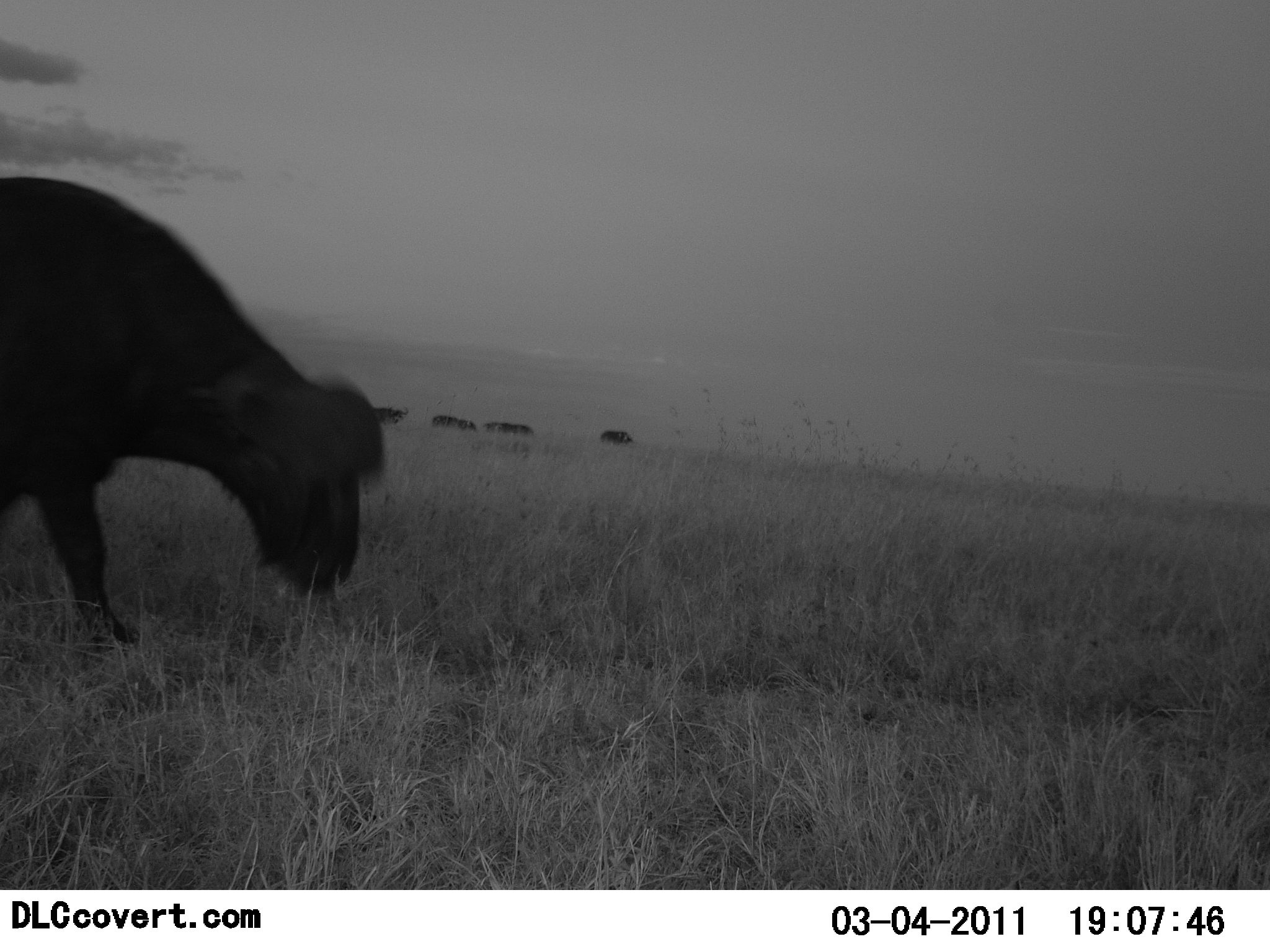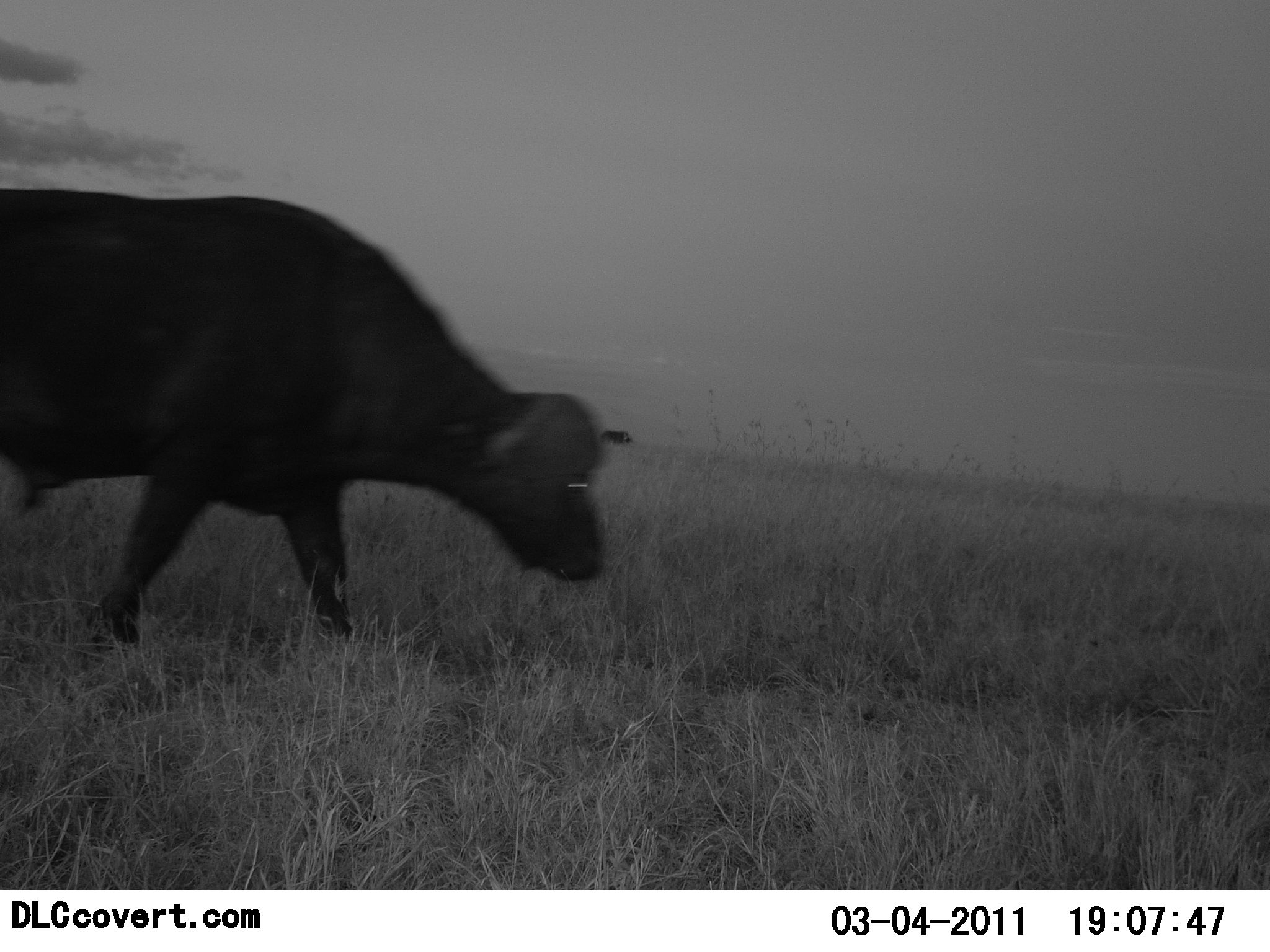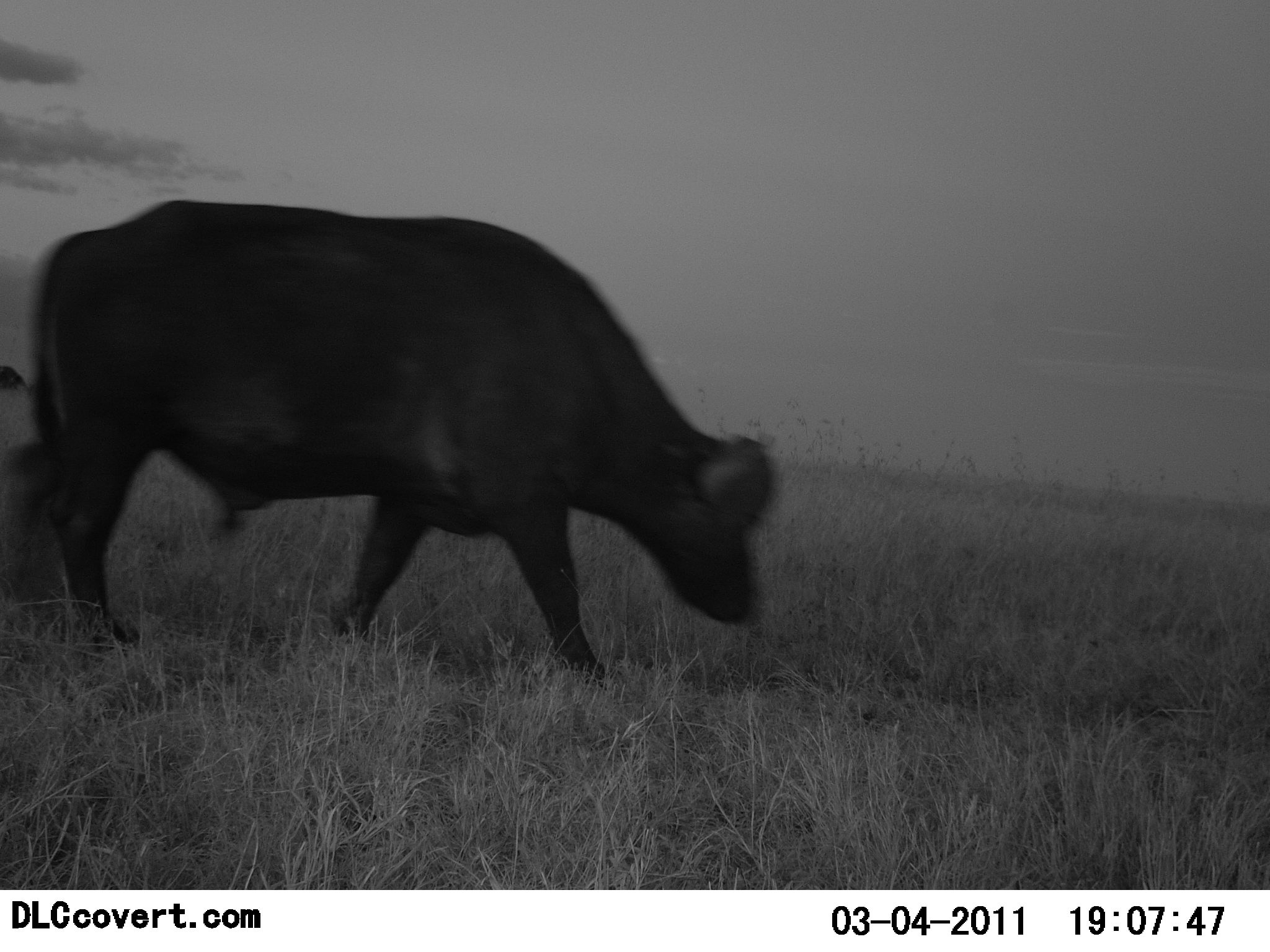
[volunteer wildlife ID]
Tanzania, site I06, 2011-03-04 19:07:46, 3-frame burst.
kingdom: Animalia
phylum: Chordata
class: Mammalia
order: Artiodactyla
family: Bovidae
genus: Syncerus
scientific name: Syncerus caffer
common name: cape buffalo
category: buffalo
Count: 2.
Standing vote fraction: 33%.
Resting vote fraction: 0%.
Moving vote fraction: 100%.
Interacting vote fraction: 0%.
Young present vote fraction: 0%.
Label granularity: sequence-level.